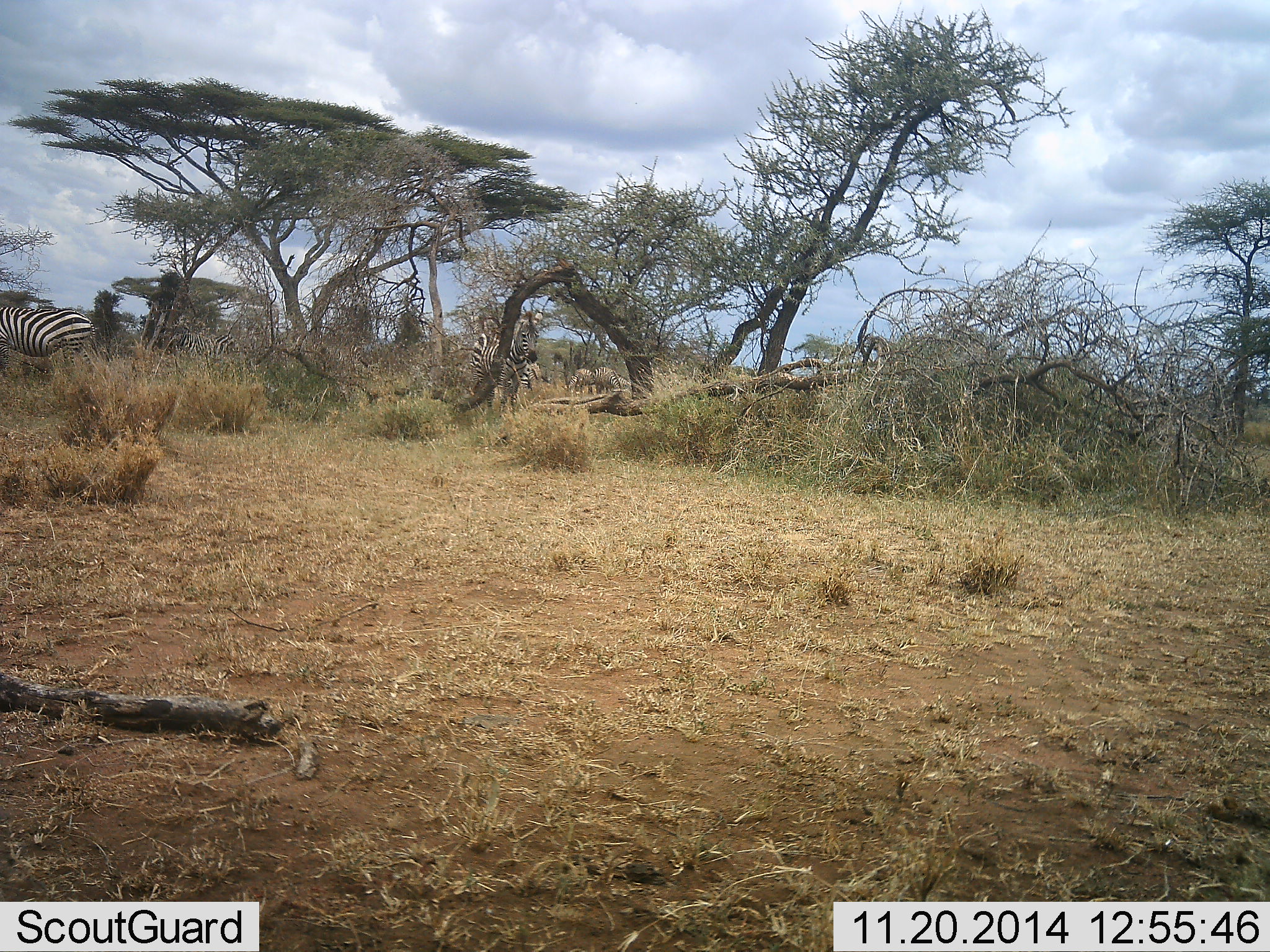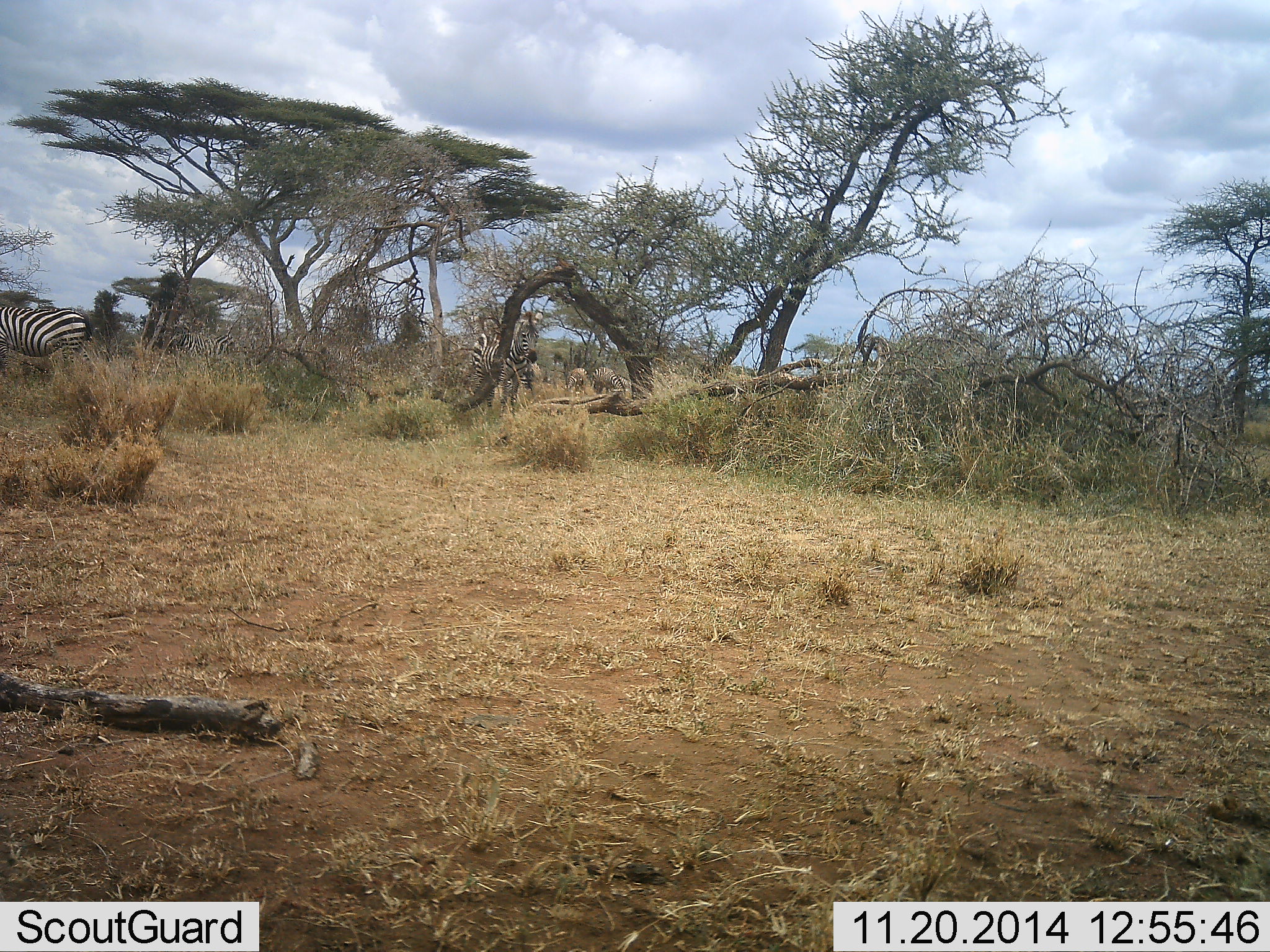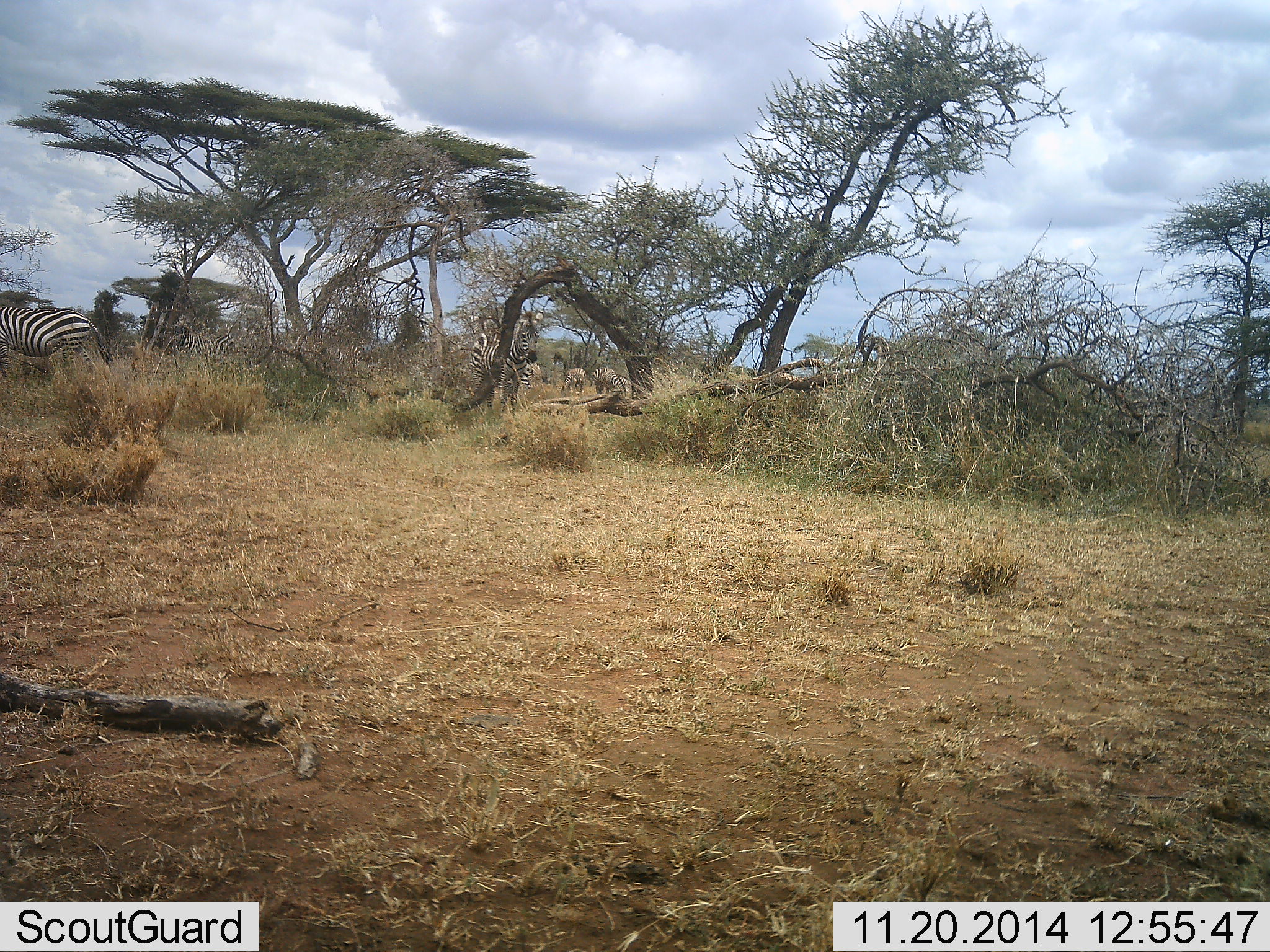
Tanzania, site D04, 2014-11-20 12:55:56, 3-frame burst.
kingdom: Animalia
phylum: Chordata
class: Mammalia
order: Perissodactyla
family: Equidae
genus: Equus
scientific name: Equus quagga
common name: plains zebra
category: zebra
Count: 3.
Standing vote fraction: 50%.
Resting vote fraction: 0%.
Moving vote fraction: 21%.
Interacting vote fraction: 0%.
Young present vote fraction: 0%.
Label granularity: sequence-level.